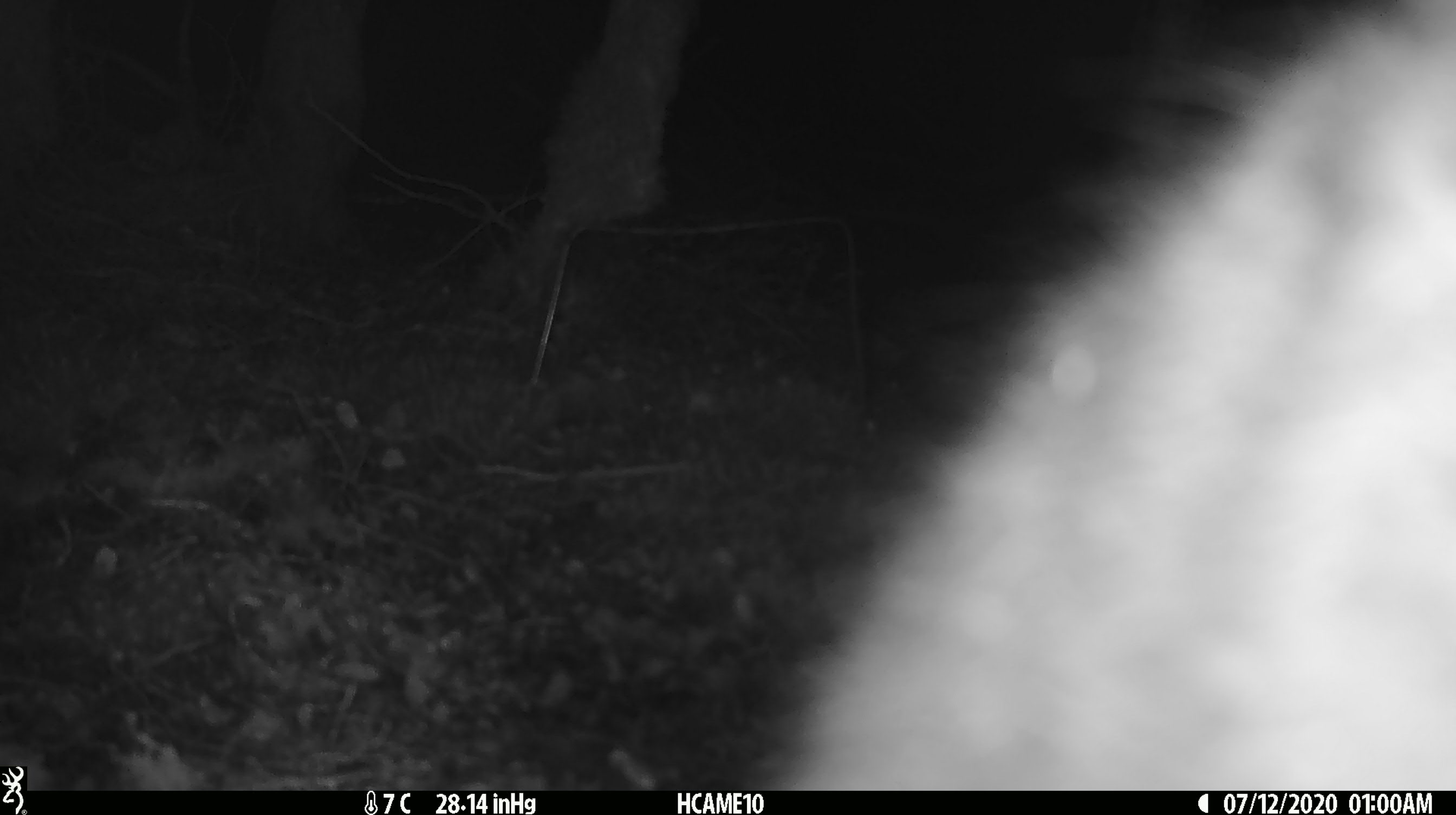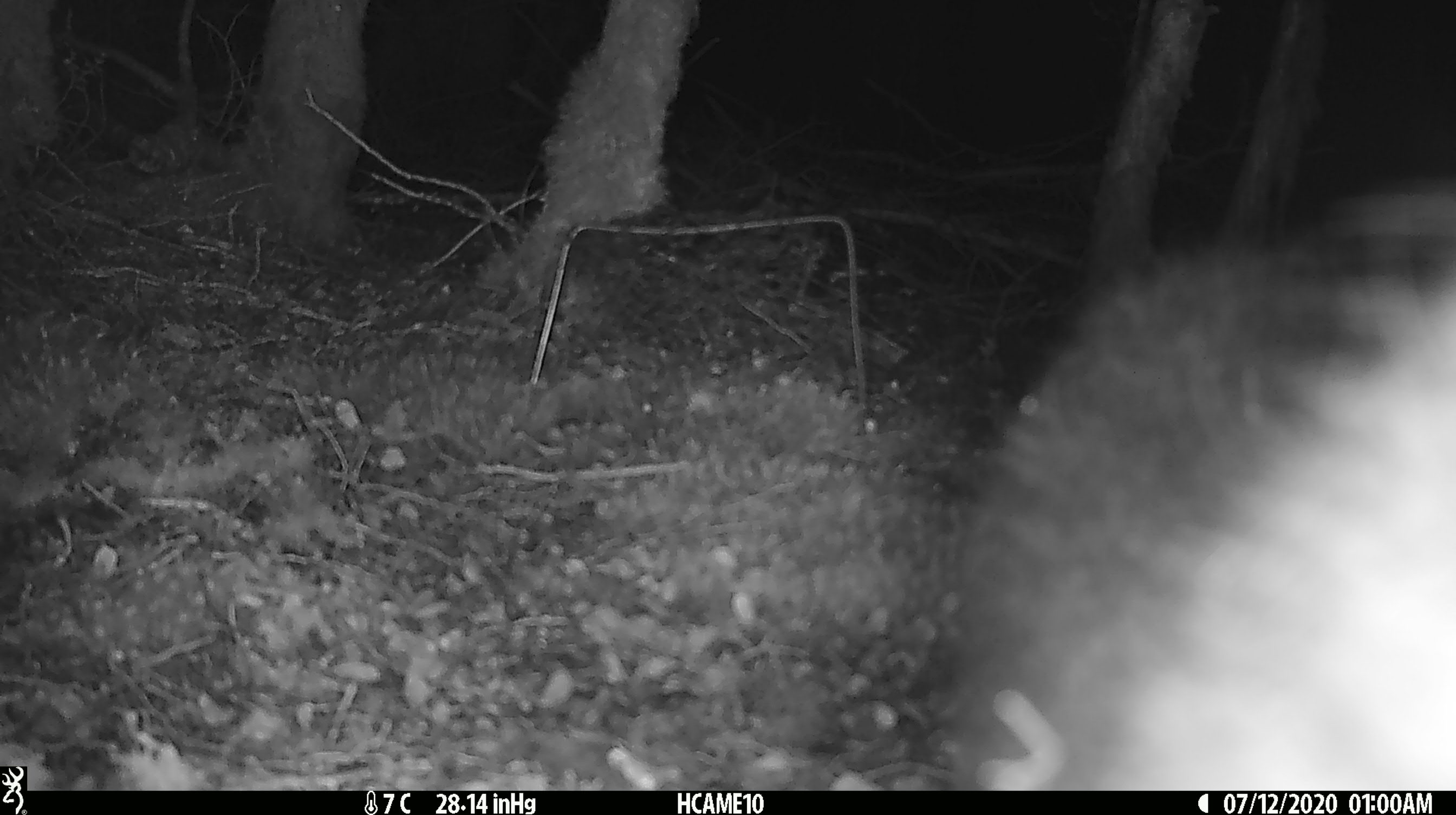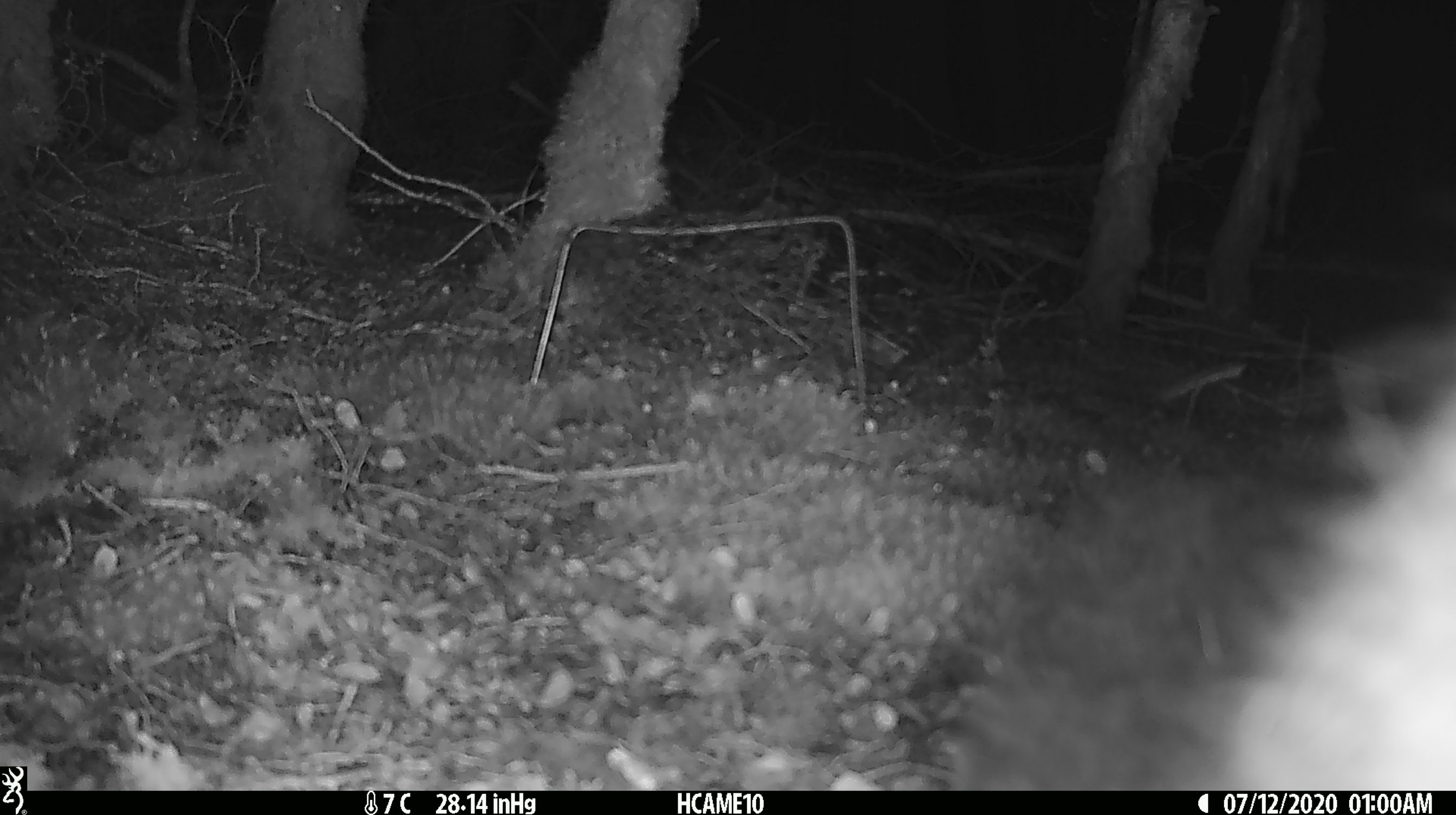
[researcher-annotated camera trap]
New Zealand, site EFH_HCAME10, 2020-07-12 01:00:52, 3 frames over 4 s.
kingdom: Animalia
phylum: Chordata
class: Mammalia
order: Diprotodontia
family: Phalangeridae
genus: Trichosurus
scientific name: Trichosurus vulpecula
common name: common brushtail possum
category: possum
Possum (common brushtail possum) (Trichosurus vulpecula).